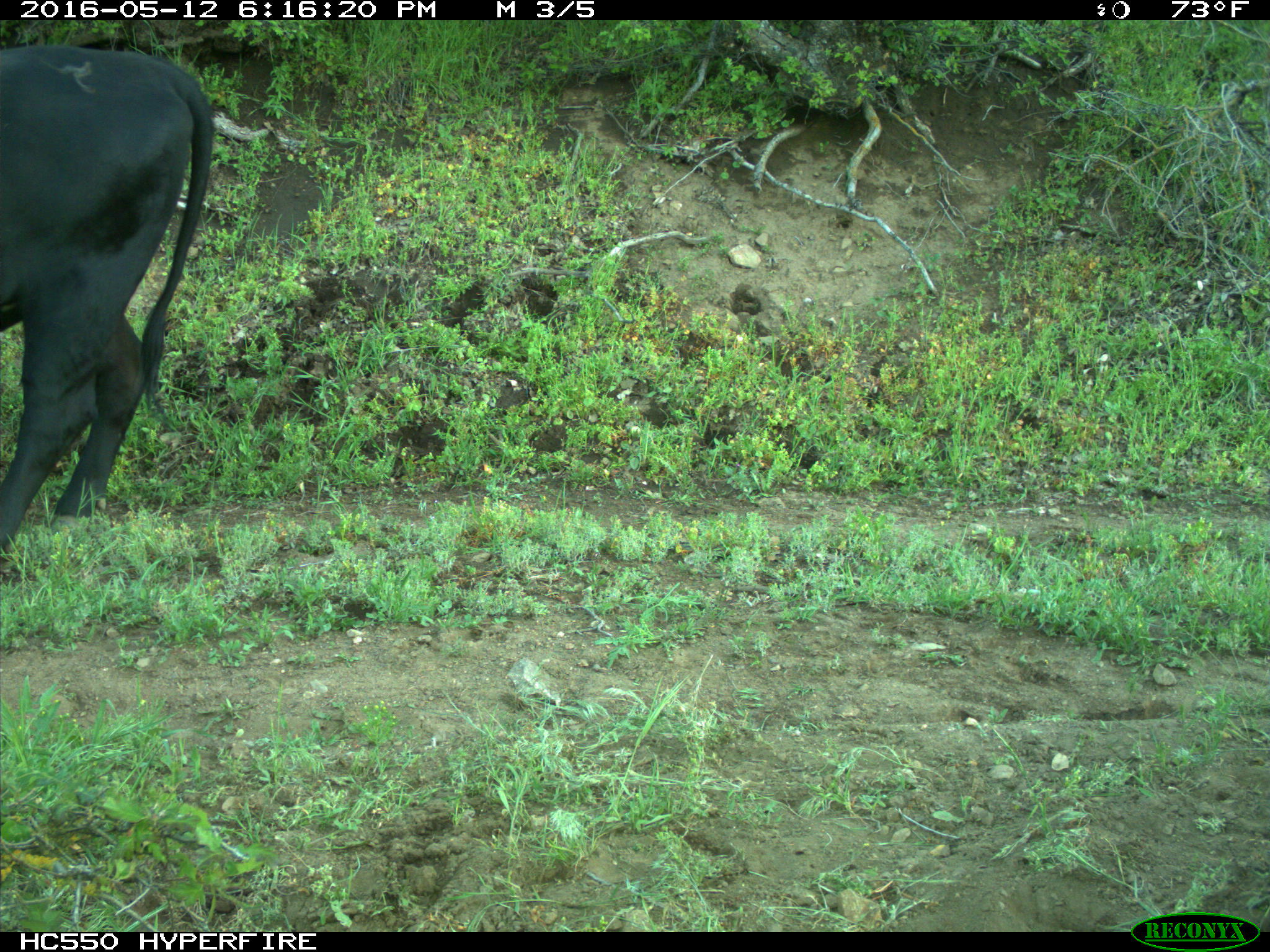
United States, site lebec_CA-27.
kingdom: Animalia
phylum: Chordata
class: Mammalia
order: Artiodactyla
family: Bovidae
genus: Bos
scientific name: Bos taurus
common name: domestic cow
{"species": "Bos taurus (domestic cow)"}